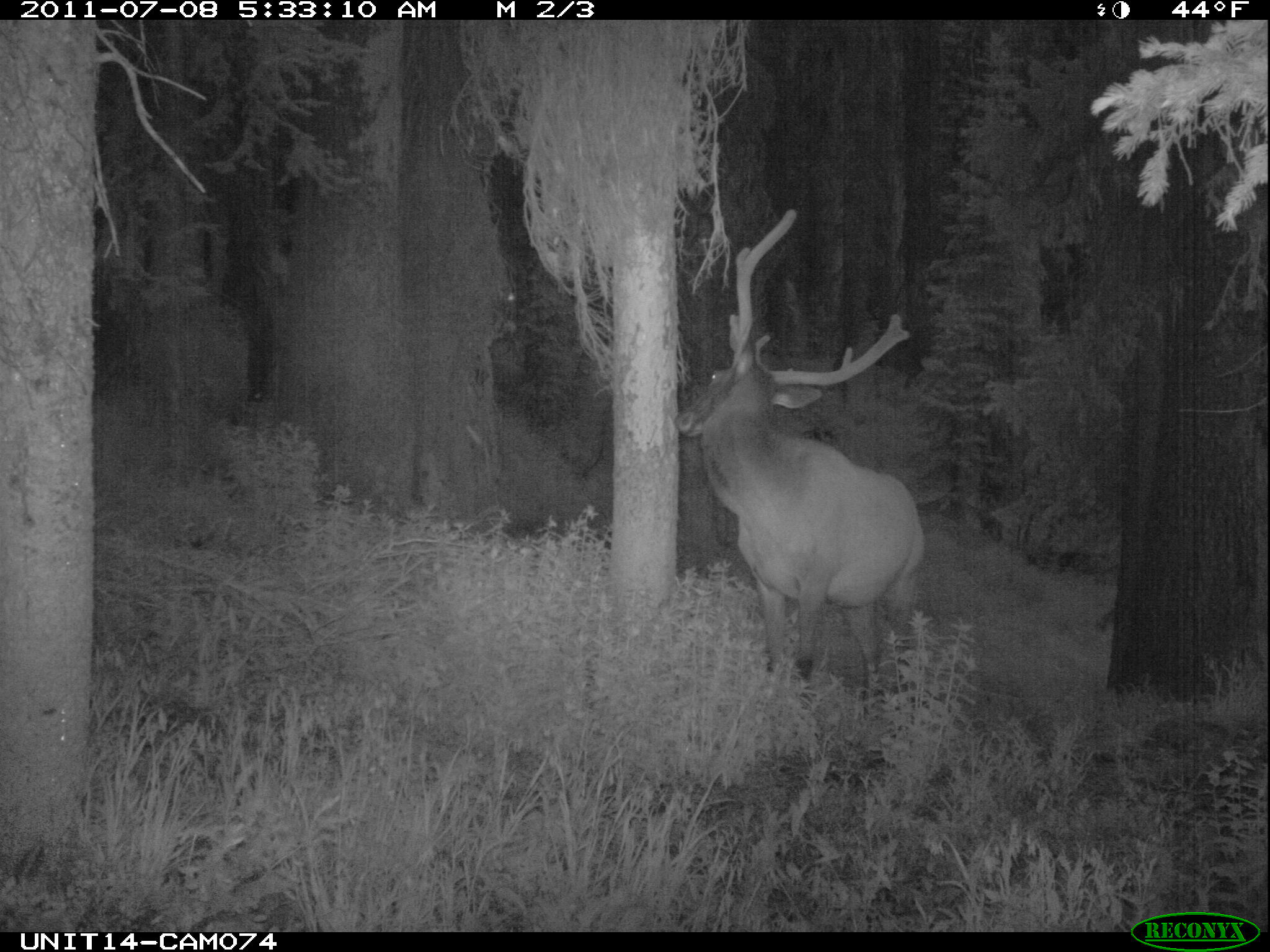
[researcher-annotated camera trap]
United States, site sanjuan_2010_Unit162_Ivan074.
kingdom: Animalia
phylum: Chordata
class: Mammalia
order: Artiodactyla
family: Cervidae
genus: Cervus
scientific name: Cervus elaphus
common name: red deer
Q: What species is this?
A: Cervus elaphus (red deer).